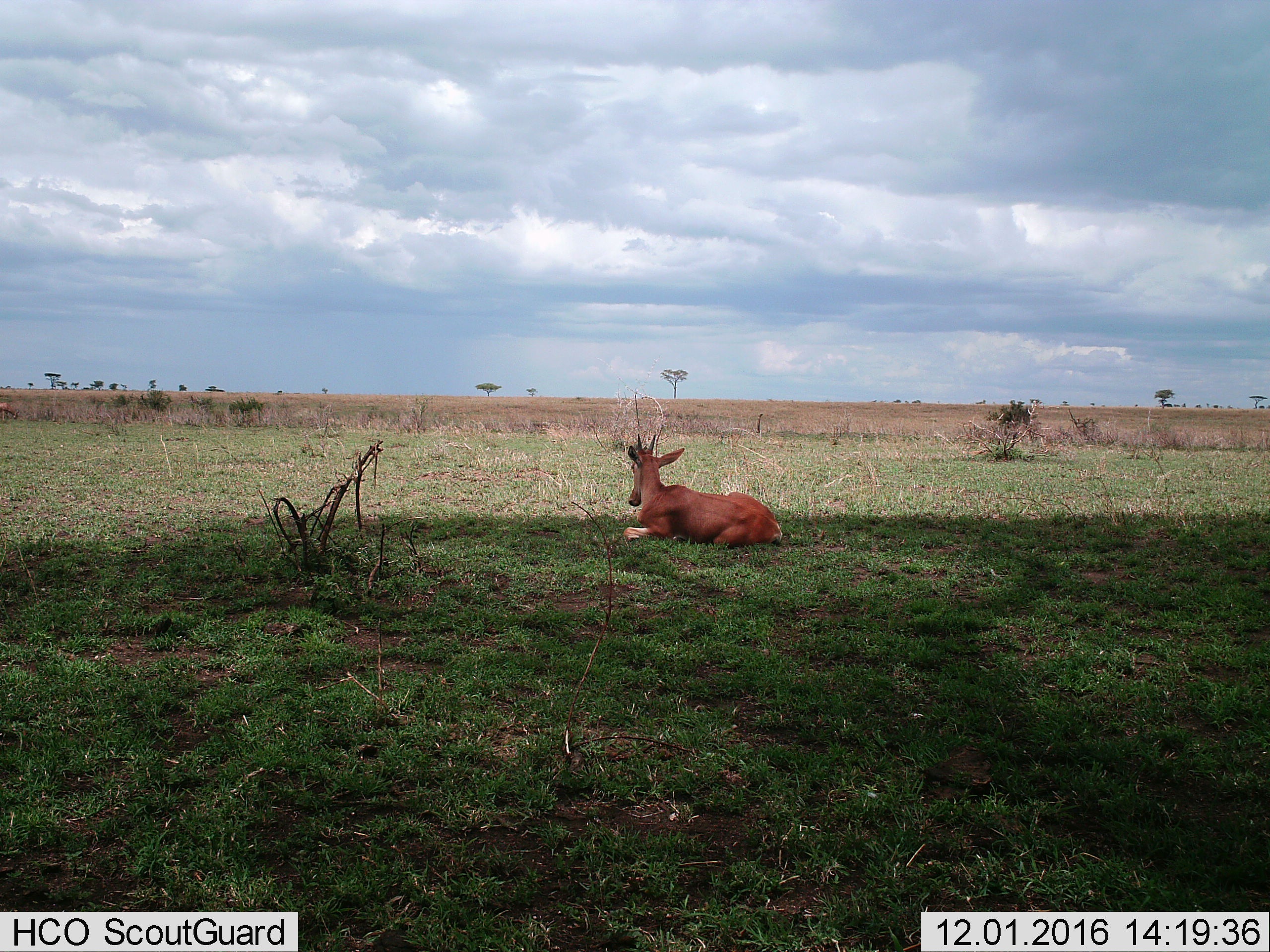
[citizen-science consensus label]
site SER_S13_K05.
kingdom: Animalia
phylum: Chordata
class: Mammalia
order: Artiodactyla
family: Bovidae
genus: Alcelaphus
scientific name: Alcelaphus buselaphus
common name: hartebeest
Hartebeest (Alcelaphus buselaphus), count 1. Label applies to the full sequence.